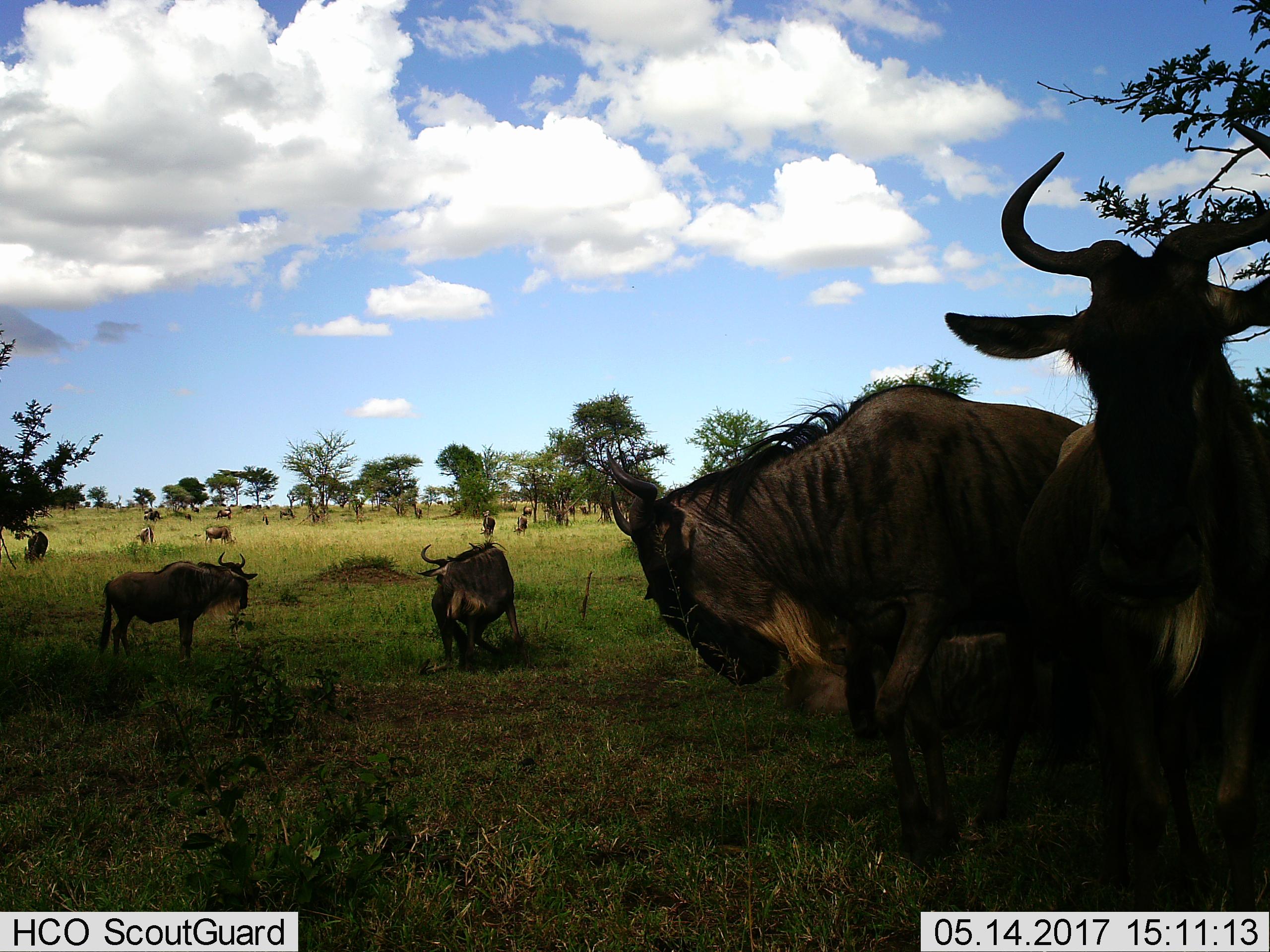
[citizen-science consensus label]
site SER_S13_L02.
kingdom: Animalia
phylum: Chordata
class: Mammalia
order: Artiodactyla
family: Bovidae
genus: Connochaetes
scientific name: Connochaetes taurinus taurinus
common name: blue wildebeest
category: wildebeestblue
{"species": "wildebeestblue (blue wildebeest) (Connochaetes taurinus taurinus)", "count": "11-50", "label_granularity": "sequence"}